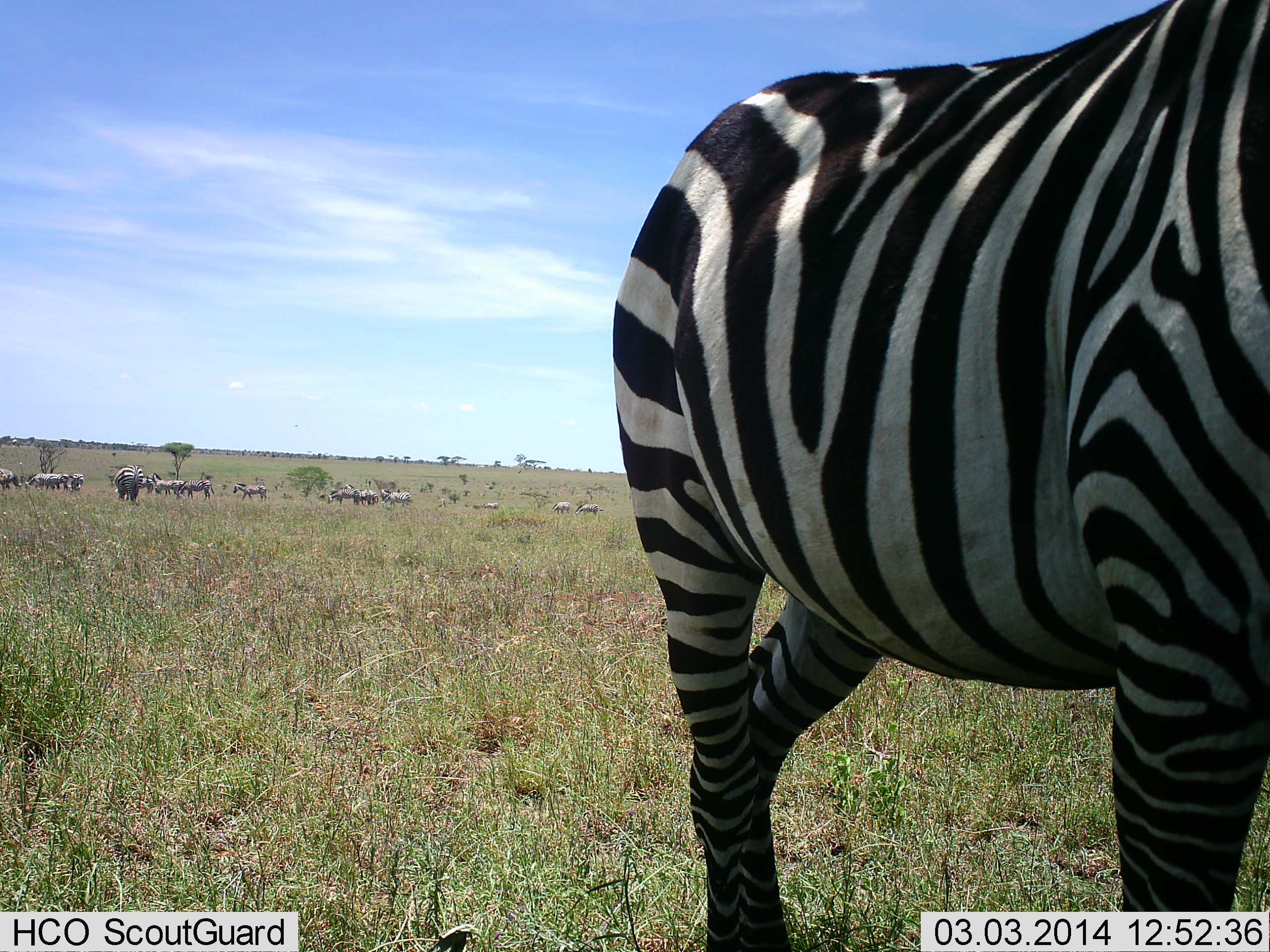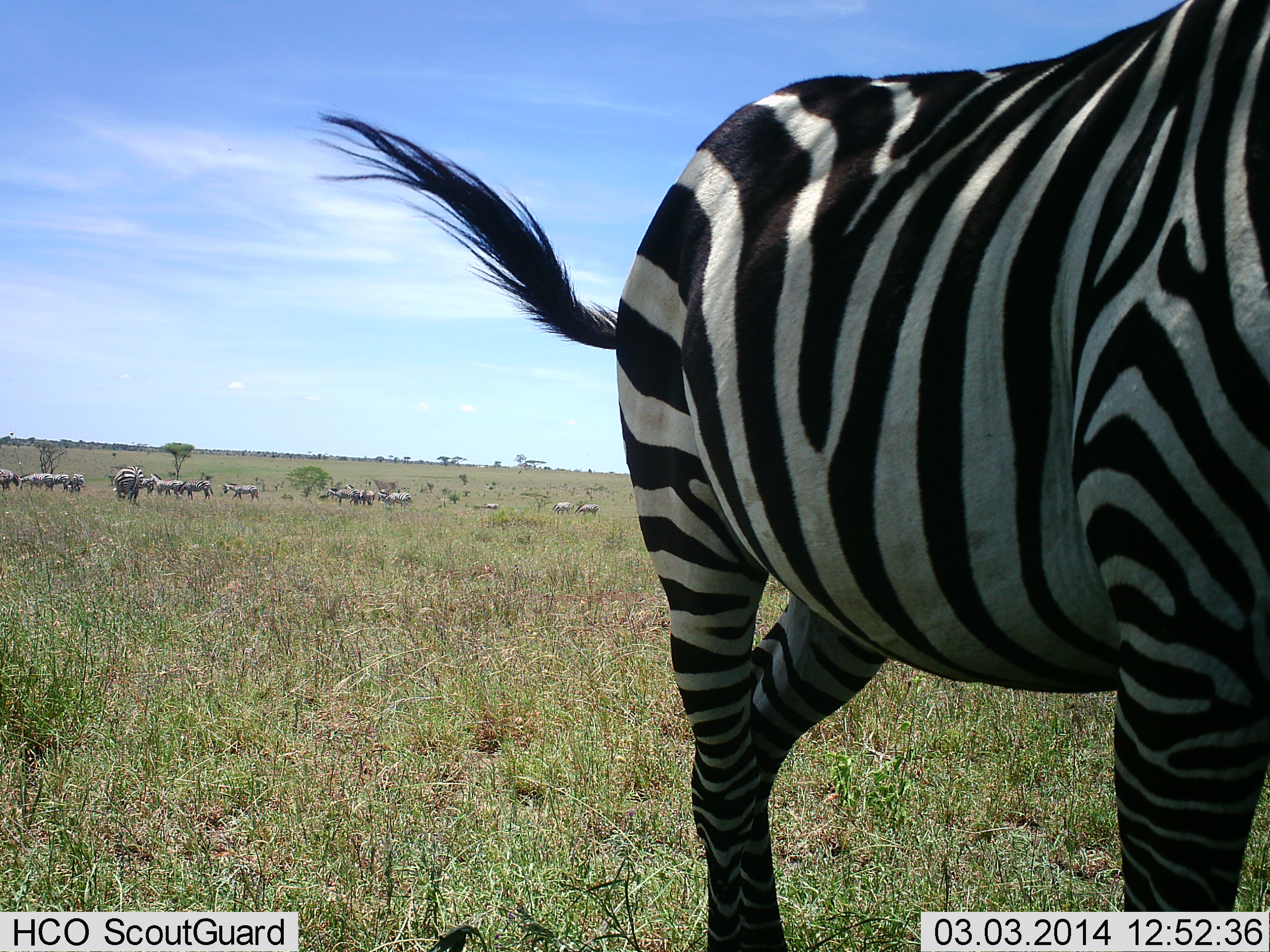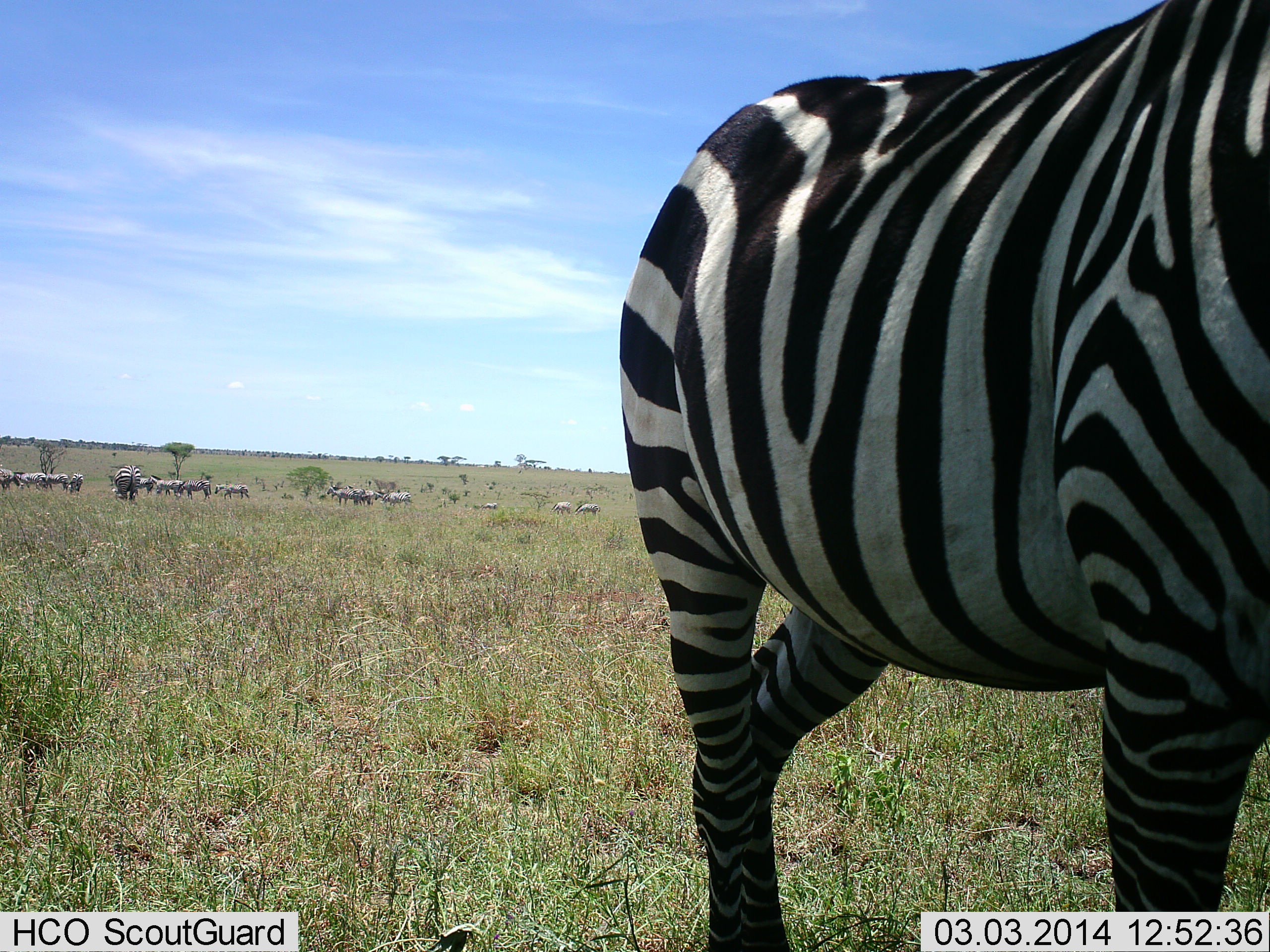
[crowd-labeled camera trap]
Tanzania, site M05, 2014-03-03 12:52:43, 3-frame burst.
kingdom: Animalia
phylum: Chordata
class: Mammalia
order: Perissodactyla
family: Equidae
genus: Equus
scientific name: Equus quagga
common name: plains zebra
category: zebra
Zebra (plains zebra) (Equus quagga), count 11-50. Behavior (volunteer vote fractions): standing 75%, resting 13%, moving 37%, interacting 13%. Young present (vote fraction): 1%. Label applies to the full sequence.